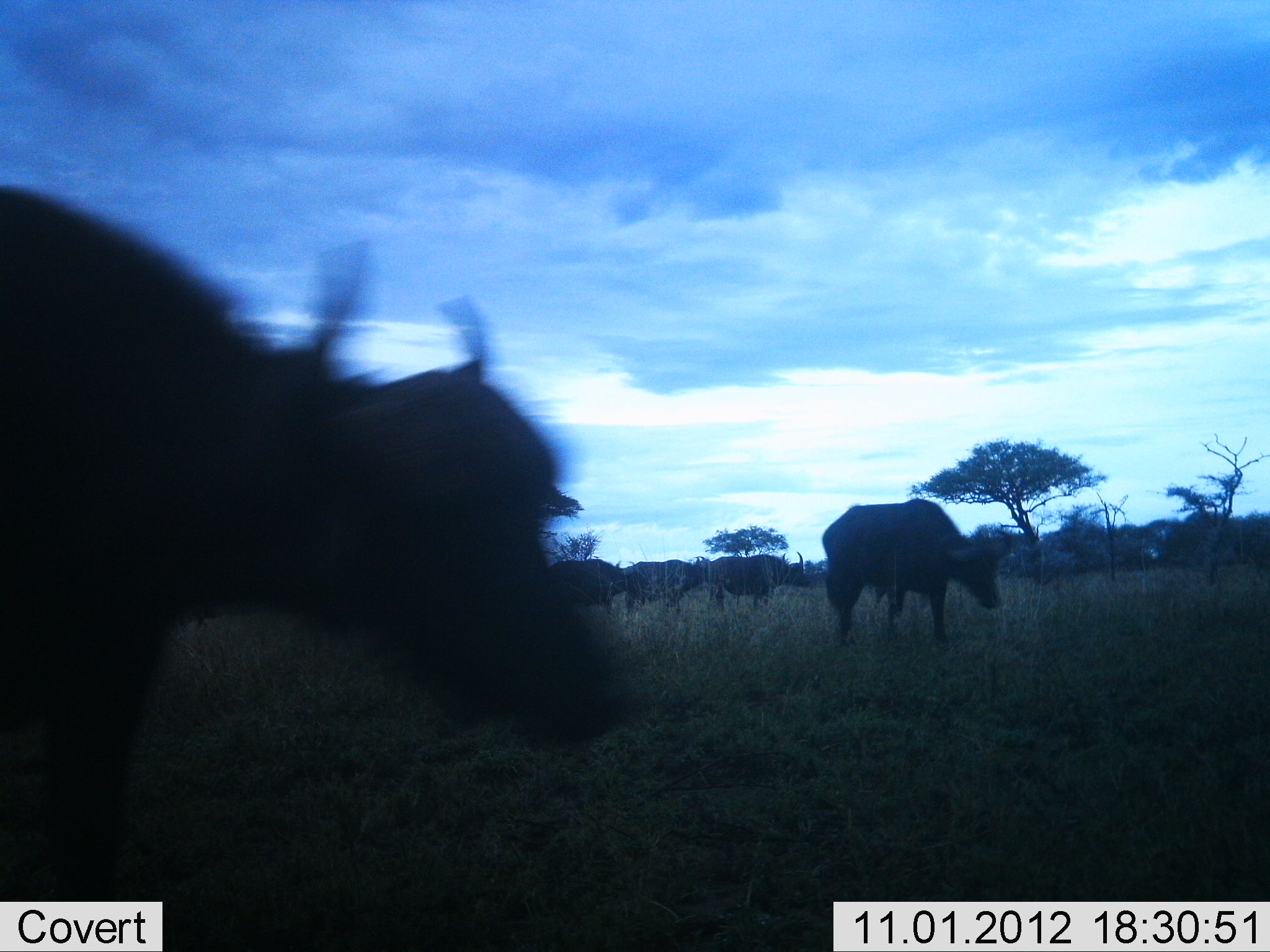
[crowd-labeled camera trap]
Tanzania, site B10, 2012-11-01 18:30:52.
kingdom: Animalia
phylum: Chordata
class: Mammalia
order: Artiodactyla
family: Bovidae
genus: Syncerus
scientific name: Syncerus caffer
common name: cape buffalo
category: buffalo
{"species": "buffalo (cape buffalo) (Syncerus caffer)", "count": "5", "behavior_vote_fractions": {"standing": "30%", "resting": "0%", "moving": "50%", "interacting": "0%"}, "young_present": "0%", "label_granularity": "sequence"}